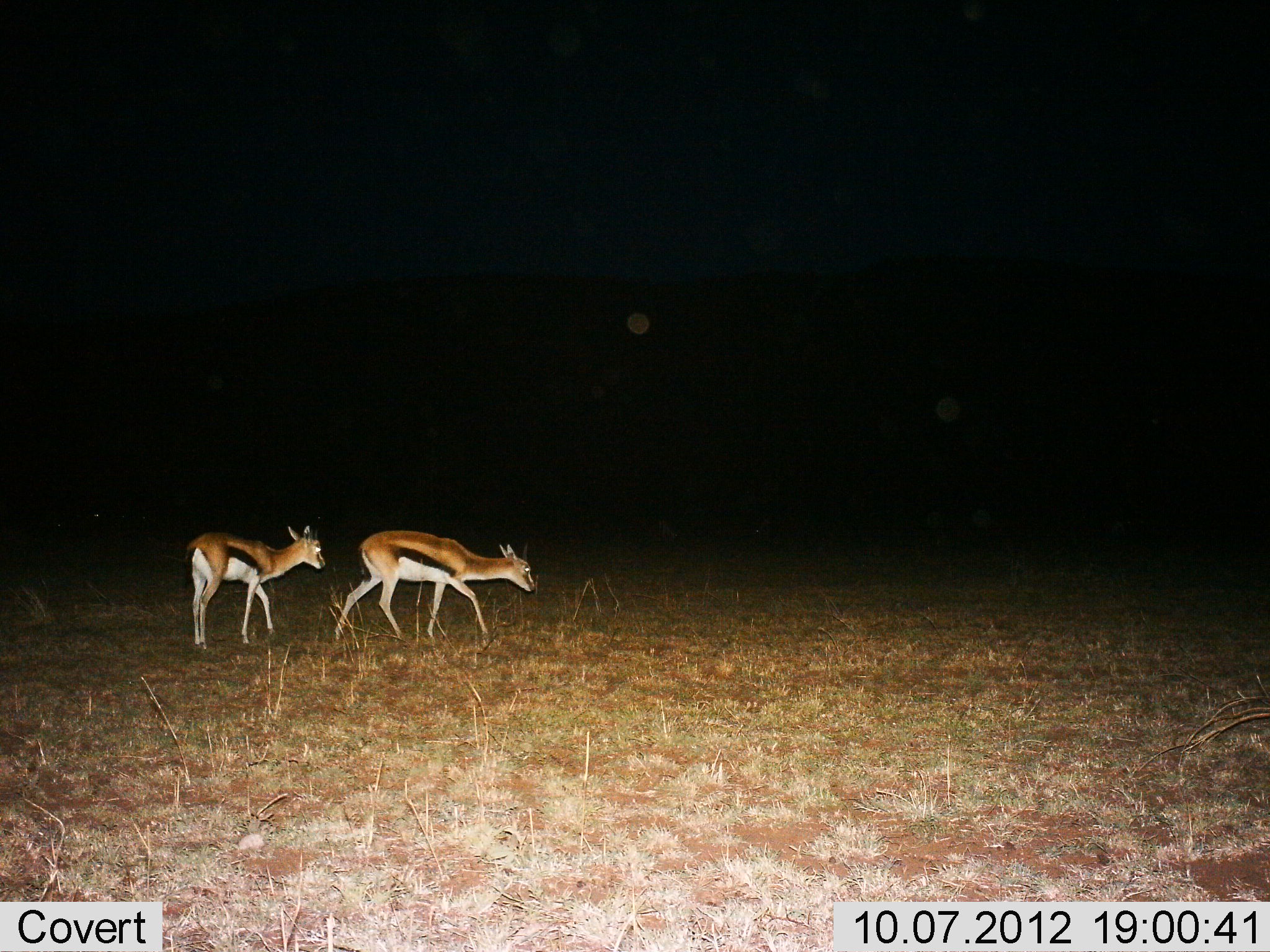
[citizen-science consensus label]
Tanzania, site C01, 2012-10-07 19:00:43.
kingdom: Animalia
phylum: Chordata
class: Mammalia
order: Artiodactyla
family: Bovidae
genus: Eudorcas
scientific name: Eudorcas thomsonii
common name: thomson's gazelle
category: gazellethomsons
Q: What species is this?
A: Gazellethomsons (thomson's gazelle) (Eudorcas thomsonii).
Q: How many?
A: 2.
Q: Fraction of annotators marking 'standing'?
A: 20%.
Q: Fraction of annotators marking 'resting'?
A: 0%.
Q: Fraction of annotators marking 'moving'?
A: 80%.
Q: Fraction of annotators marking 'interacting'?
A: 0%.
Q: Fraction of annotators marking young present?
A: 0%.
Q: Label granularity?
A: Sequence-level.